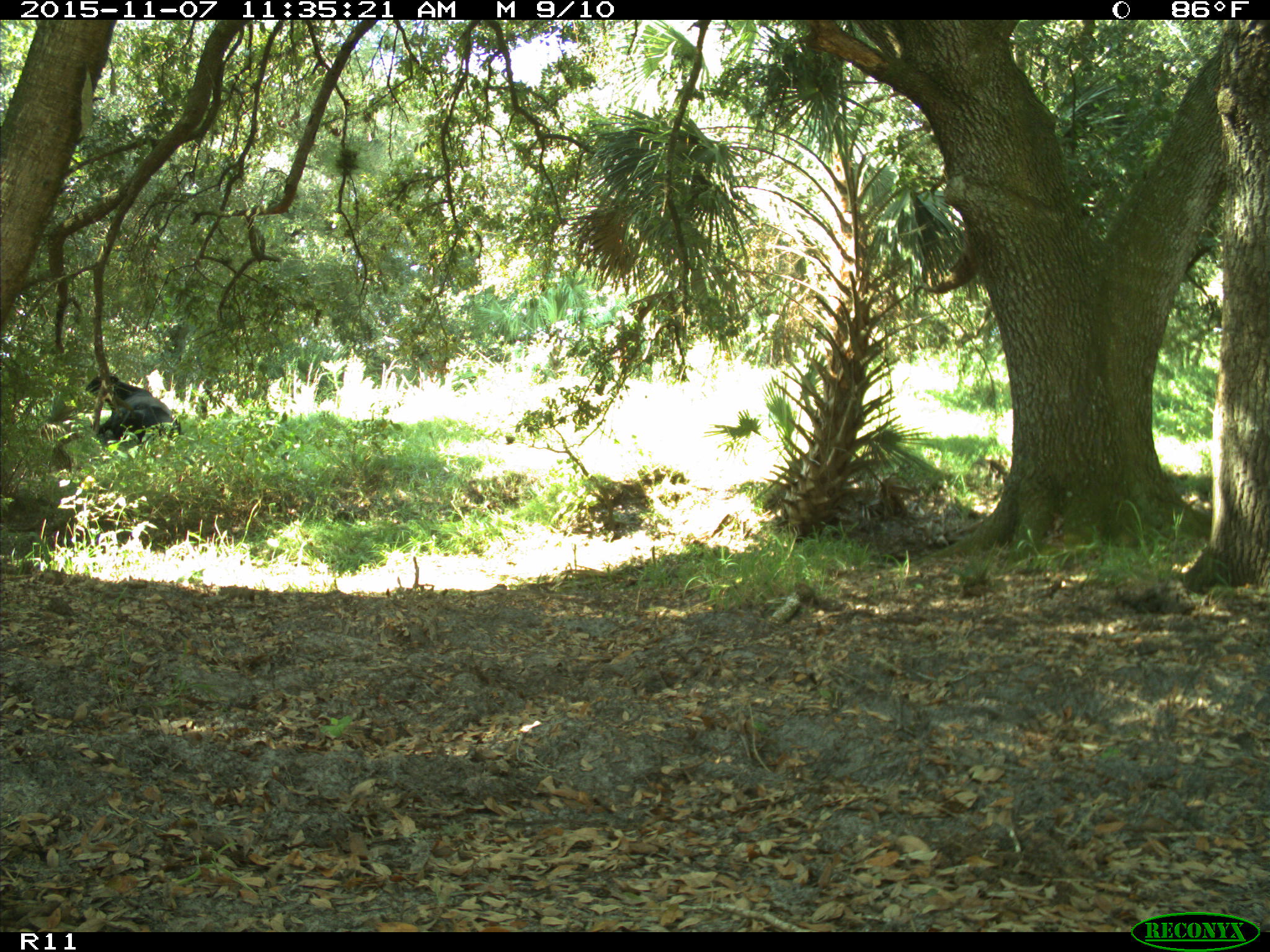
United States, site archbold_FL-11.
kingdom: Animalia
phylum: Chordata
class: Mammalia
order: Artiodactyla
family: Bovidae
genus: Bos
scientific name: Bos taurus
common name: domestic cow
Bos taurus (domestic cow).